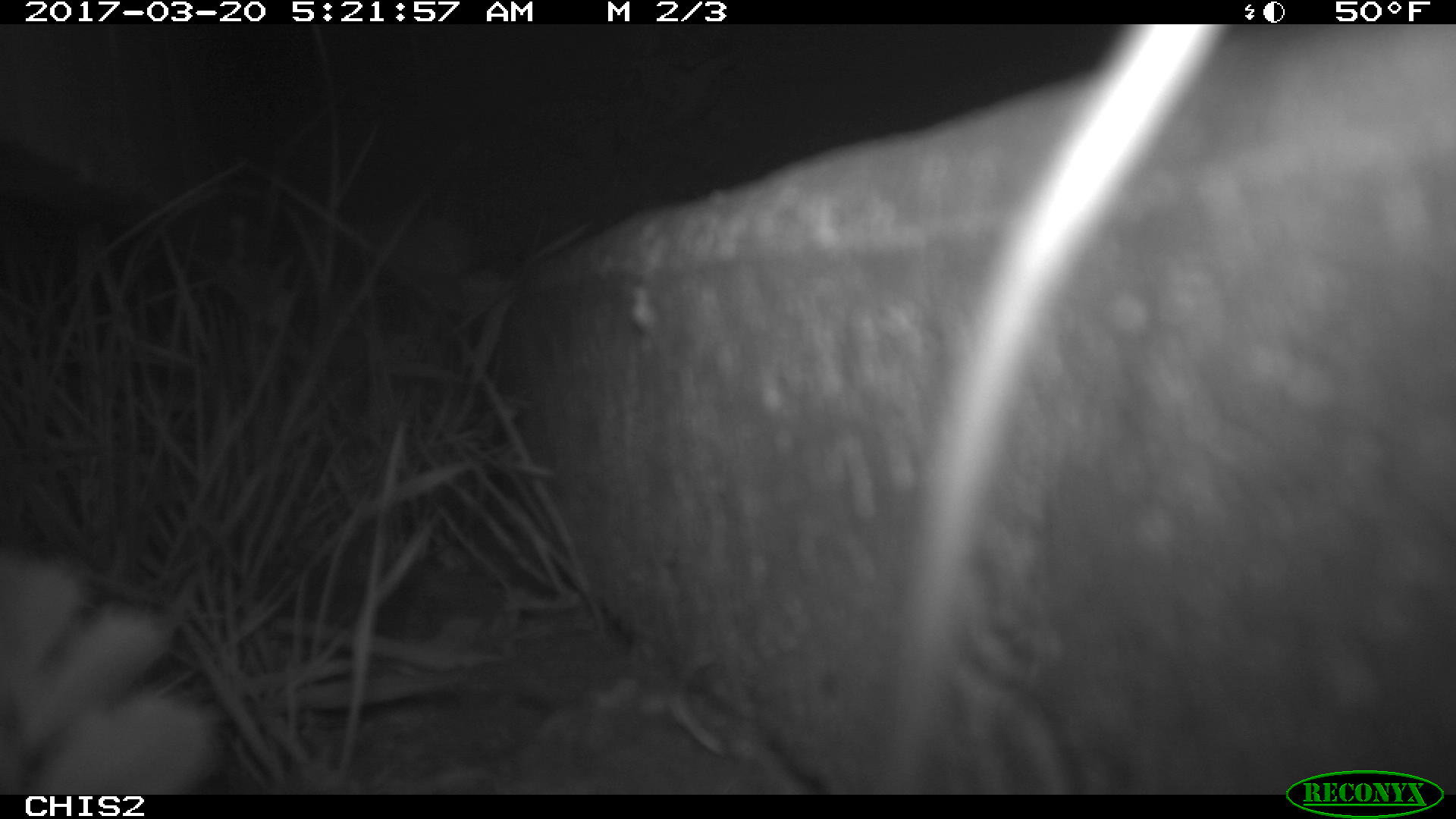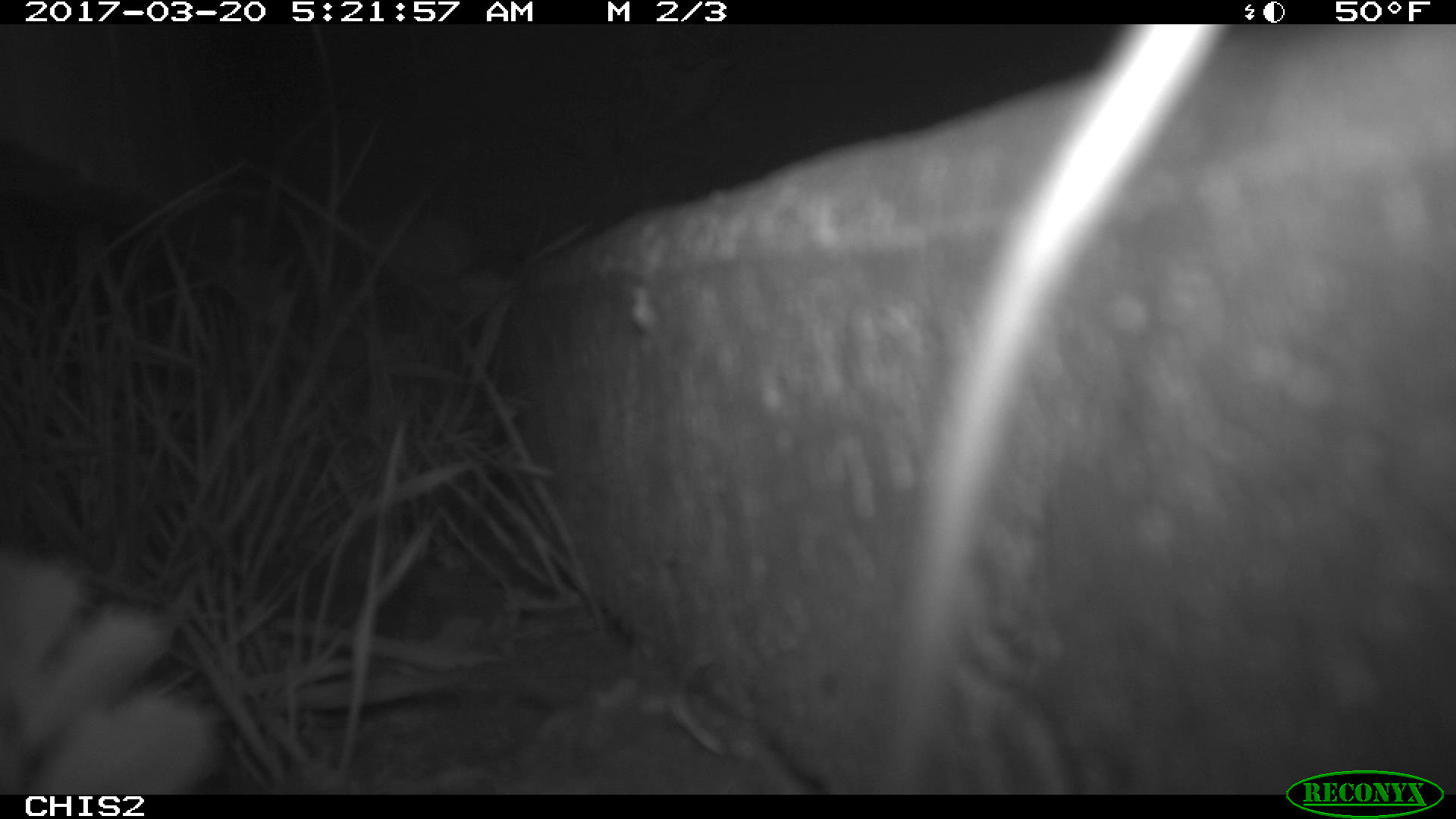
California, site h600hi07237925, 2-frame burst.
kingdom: Animalia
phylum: Chordata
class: Mammalia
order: Rodentia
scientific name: Rodentia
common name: rodent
Rodent (Rodentia).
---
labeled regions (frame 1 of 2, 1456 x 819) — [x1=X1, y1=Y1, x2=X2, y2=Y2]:
rodent: [x1=872, y1=24, x2=1224, y2=792]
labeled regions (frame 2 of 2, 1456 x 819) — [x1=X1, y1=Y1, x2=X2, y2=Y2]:
rodent: [x1=874, y1=26, x2=1234, y2=793]